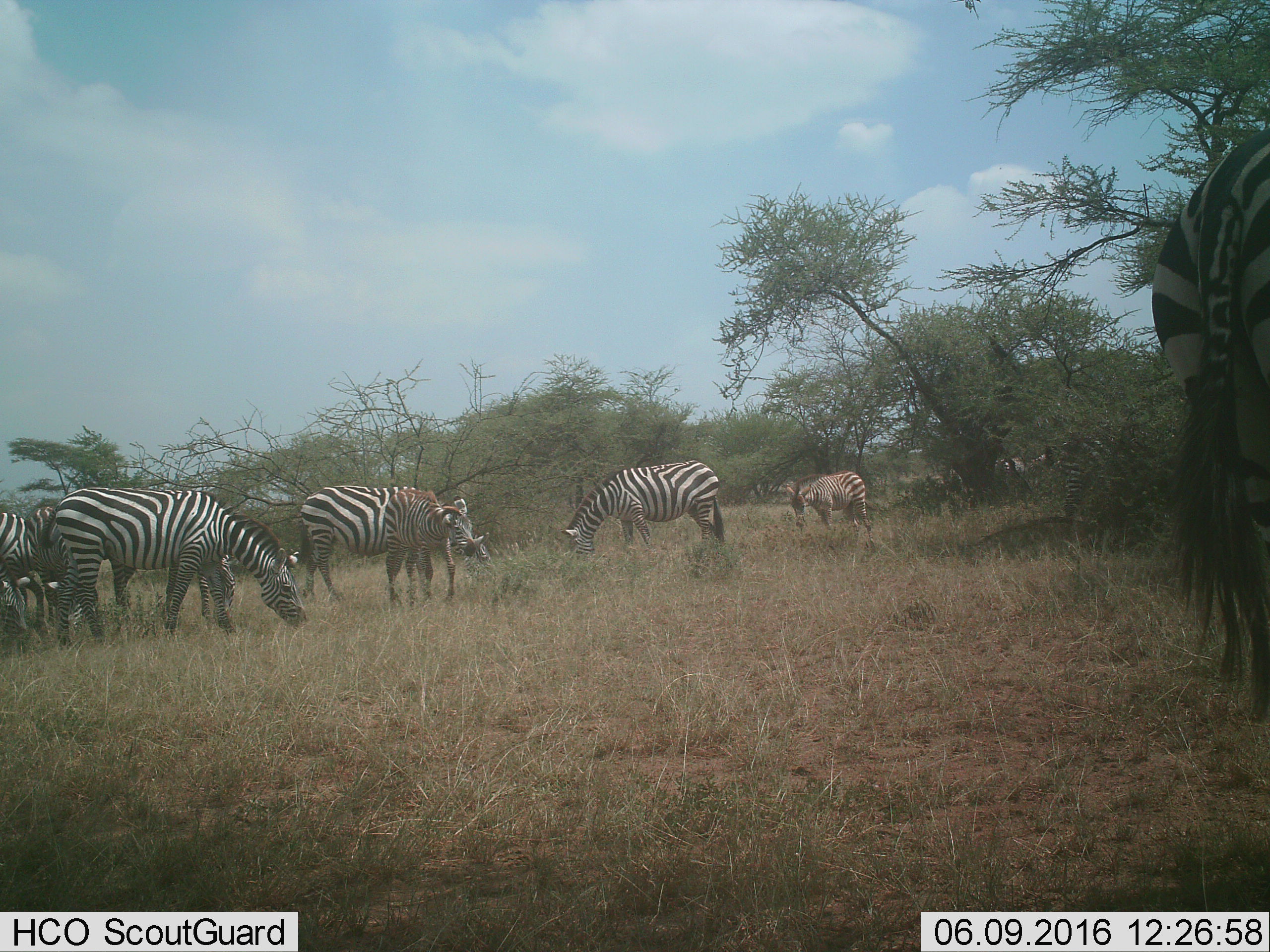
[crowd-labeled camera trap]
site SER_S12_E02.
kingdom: Animalia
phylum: Chordata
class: Mammalia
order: Perissodactyla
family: Equidae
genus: Equus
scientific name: Equus quagga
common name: plains zebra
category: zebraplains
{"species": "zebraplains (plains zebra) (Equus quagga)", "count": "11-50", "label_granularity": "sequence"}